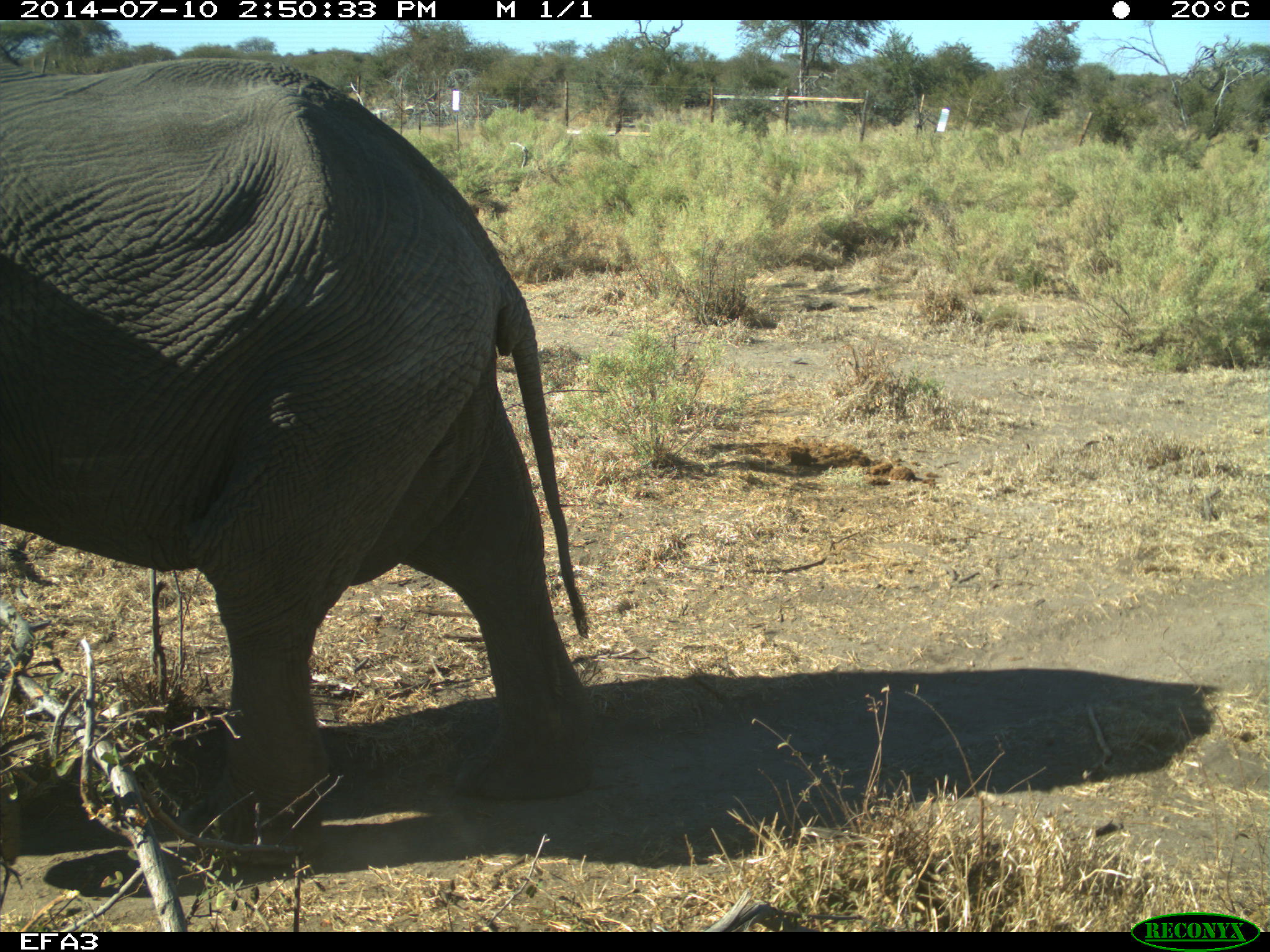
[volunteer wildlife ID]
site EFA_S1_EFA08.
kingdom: Animalia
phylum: Chordata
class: Mammalia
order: Proboscidea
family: Elephantidae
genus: Loxodonta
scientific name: Loxodonta africana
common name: african bush elephant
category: elephant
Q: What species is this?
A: Elephant (african bush elephant) (Loxodonta africana).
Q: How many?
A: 1.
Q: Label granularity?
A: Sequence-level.